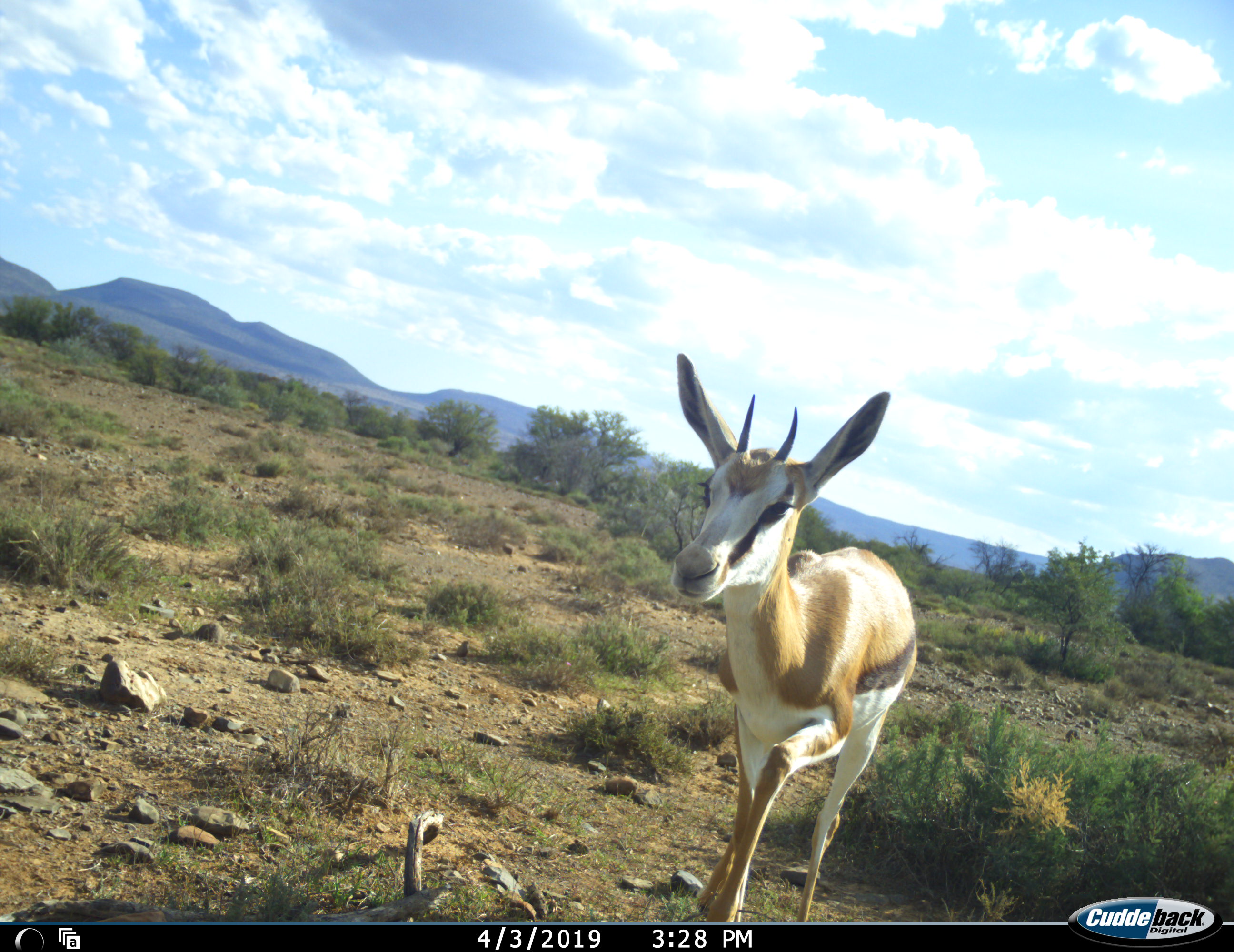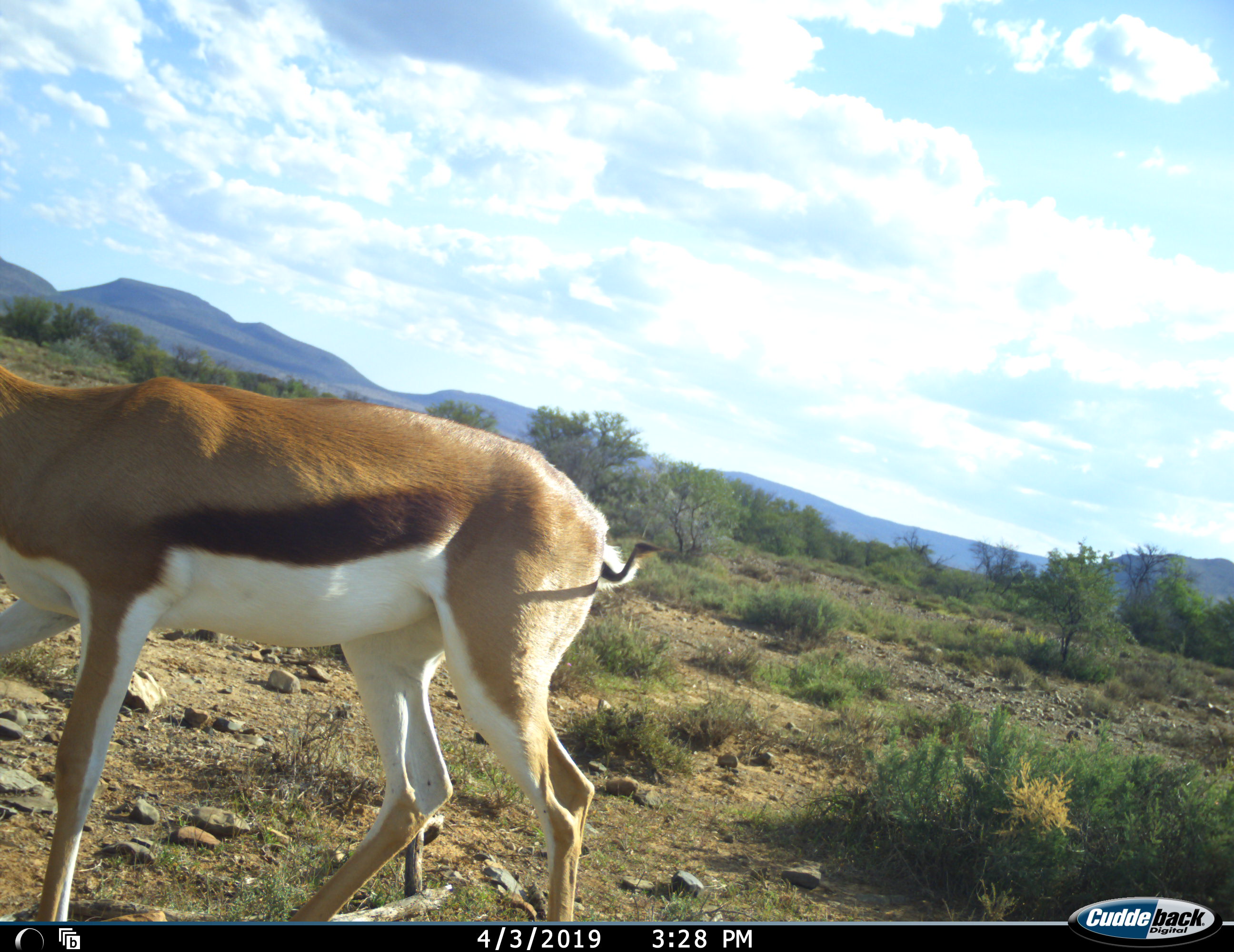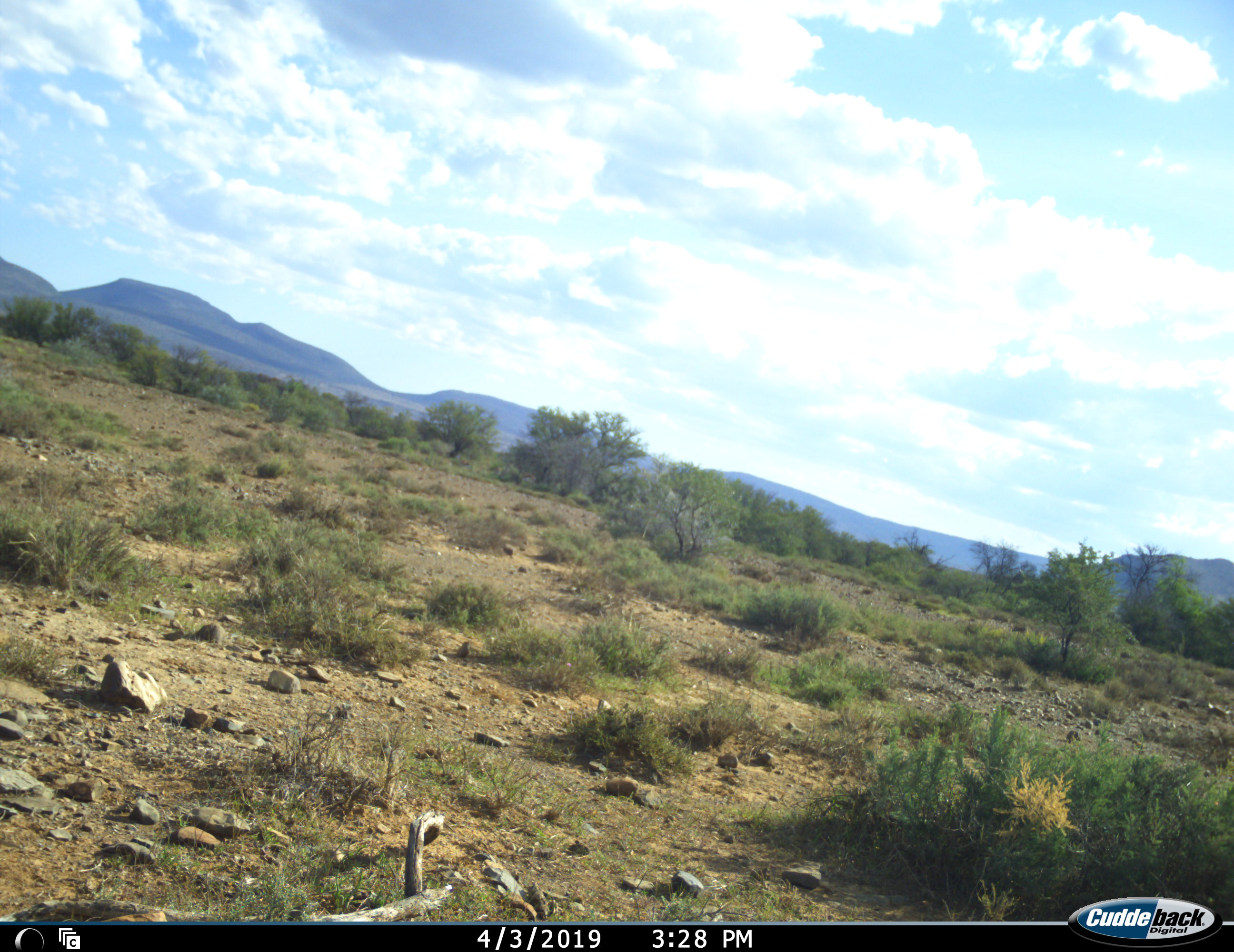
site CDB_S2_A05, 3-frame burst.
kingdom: Animalia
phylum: Chordata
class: Mammalia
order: Artiodactyla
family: Bovidae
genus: Antidorcas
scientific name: Antidorcas marsupialis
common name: springbok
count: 1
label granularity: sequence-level